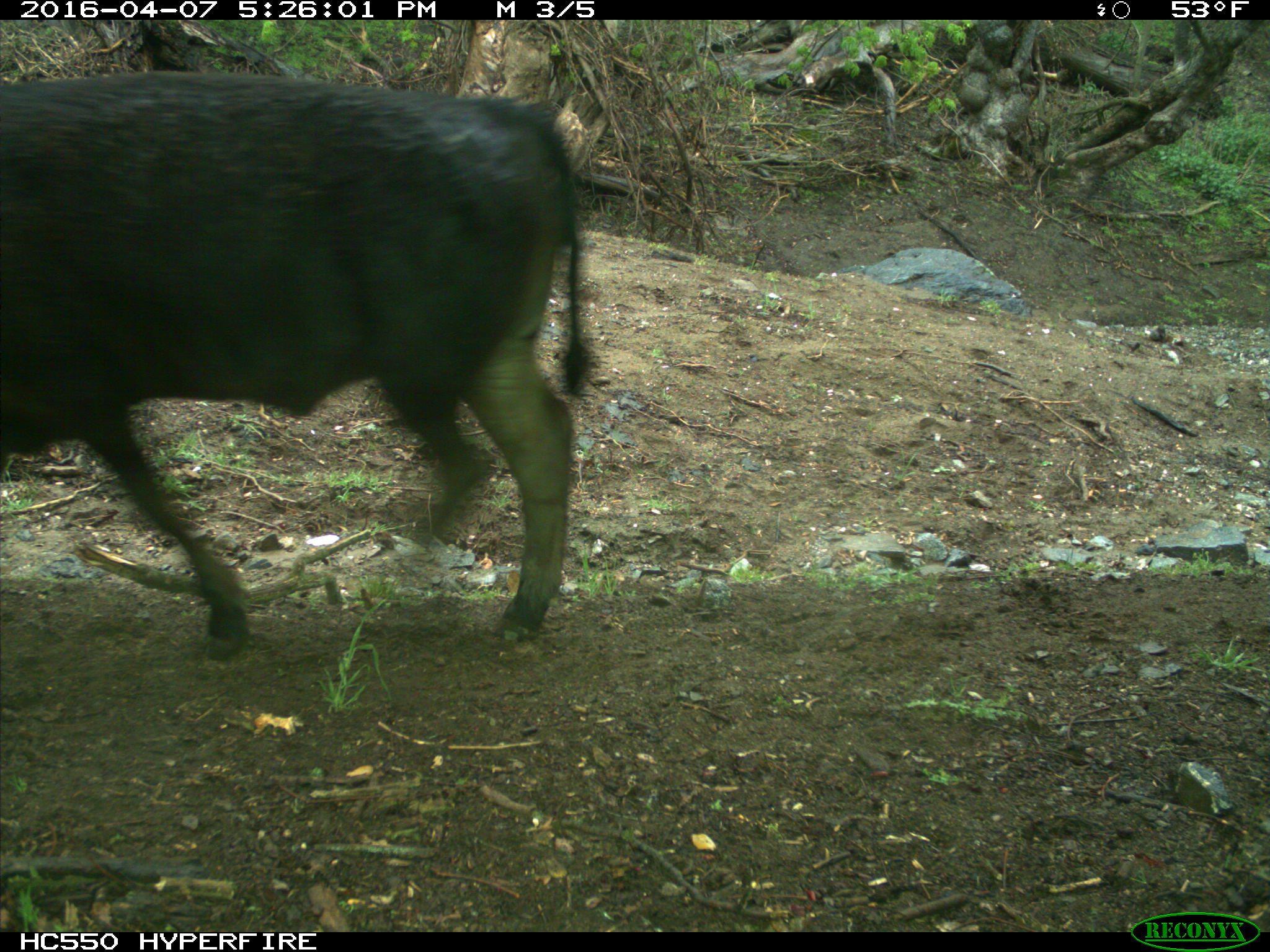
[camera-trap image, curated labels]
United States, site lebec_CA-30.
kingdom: Animalia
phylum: Chordata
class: Mammalia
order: Artiodactyla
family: Bovidae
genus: Bos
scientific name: Bos taurus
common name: domestic cow